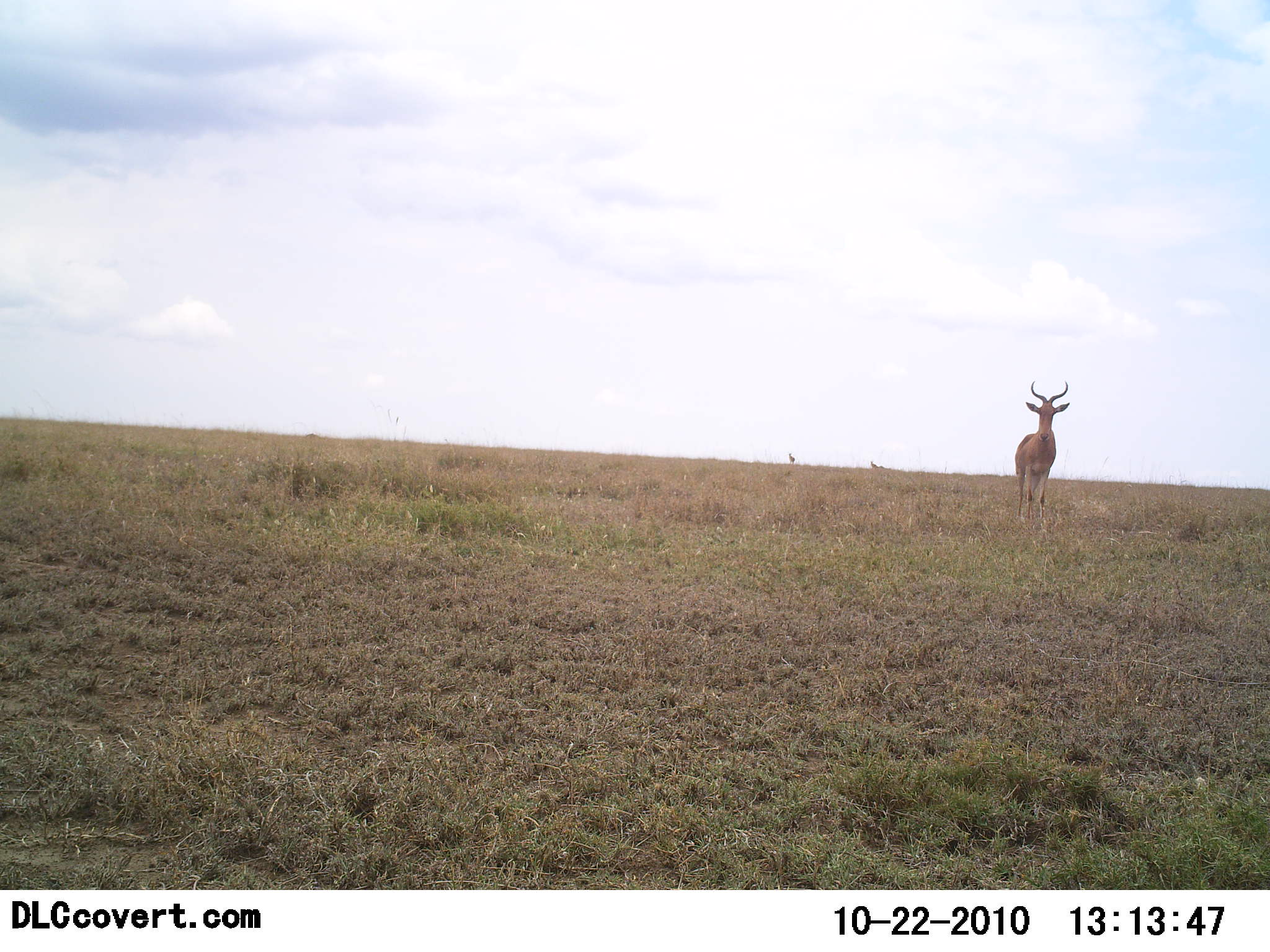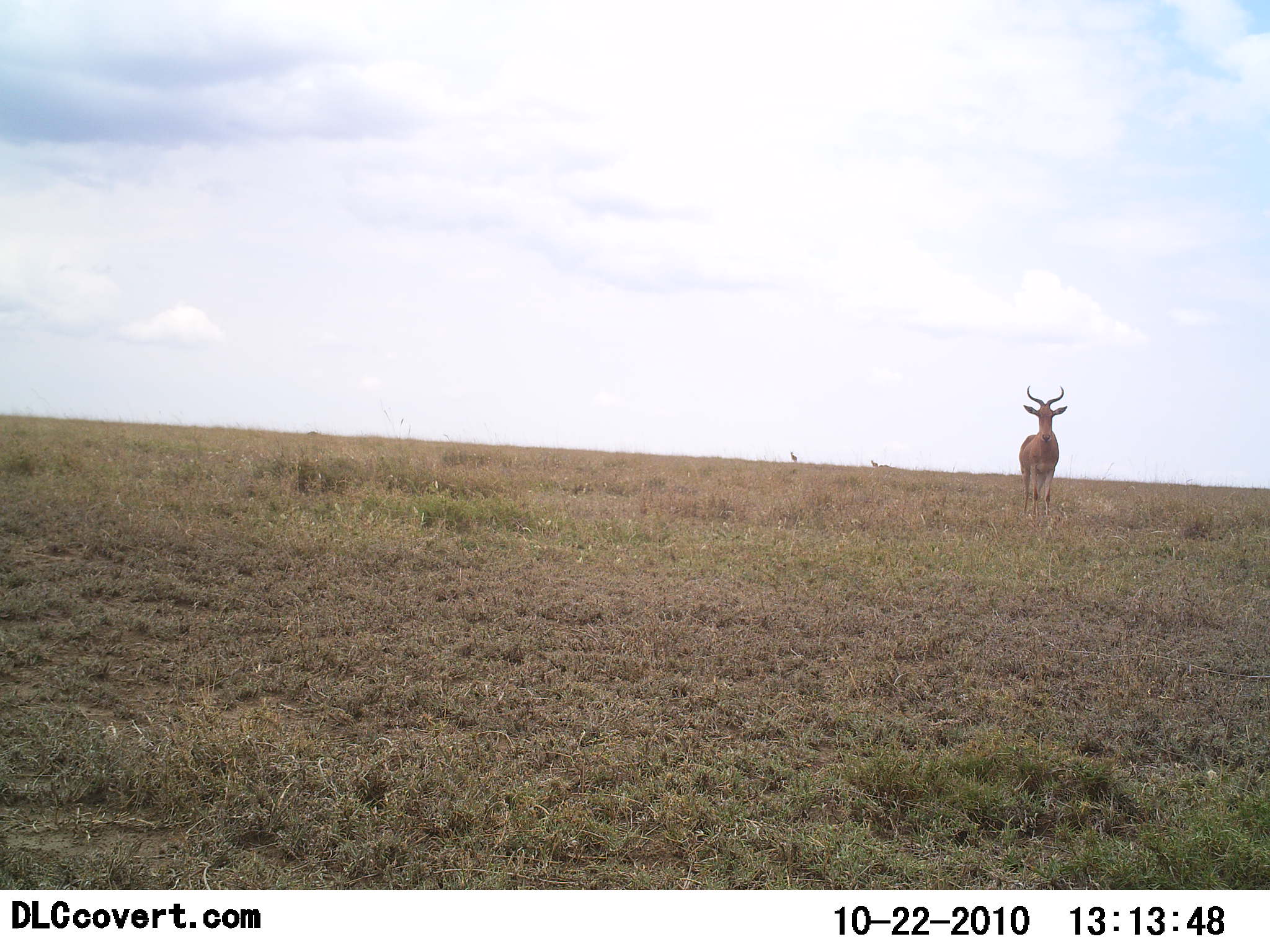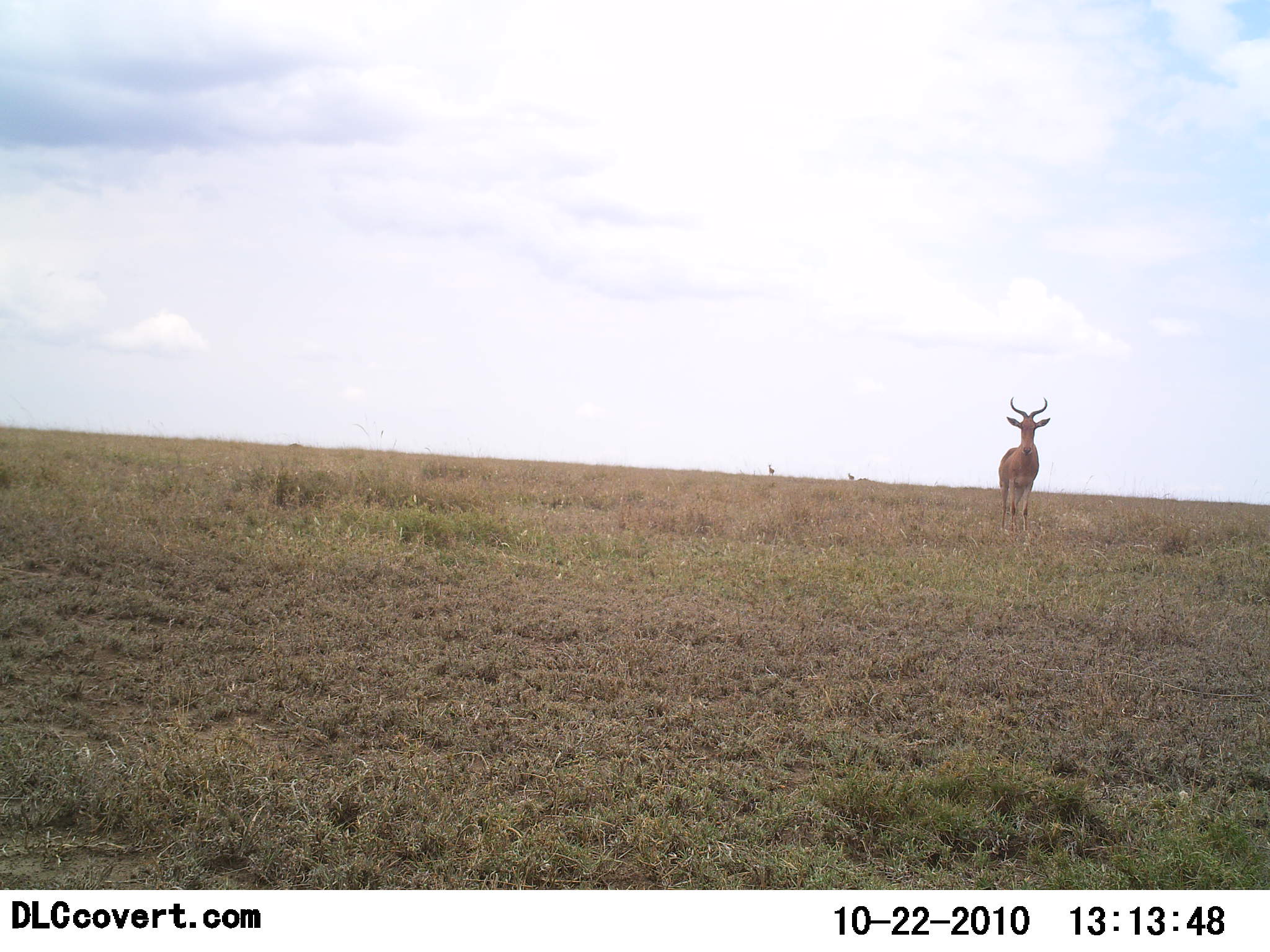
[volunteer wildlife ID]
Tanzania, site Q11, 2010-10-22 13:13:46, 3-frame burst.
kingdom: Animalia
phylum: Chordata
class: Mammalia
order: Artiodactyla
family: Bovidae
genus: Alcelaphus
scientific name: Alcelaphus buselaphus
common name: hartebeest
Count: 1.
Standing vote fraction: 100%.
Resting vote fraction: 0%.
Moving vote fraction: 0%.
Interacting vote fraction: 0%.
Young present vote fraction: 0%.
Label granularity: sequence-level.